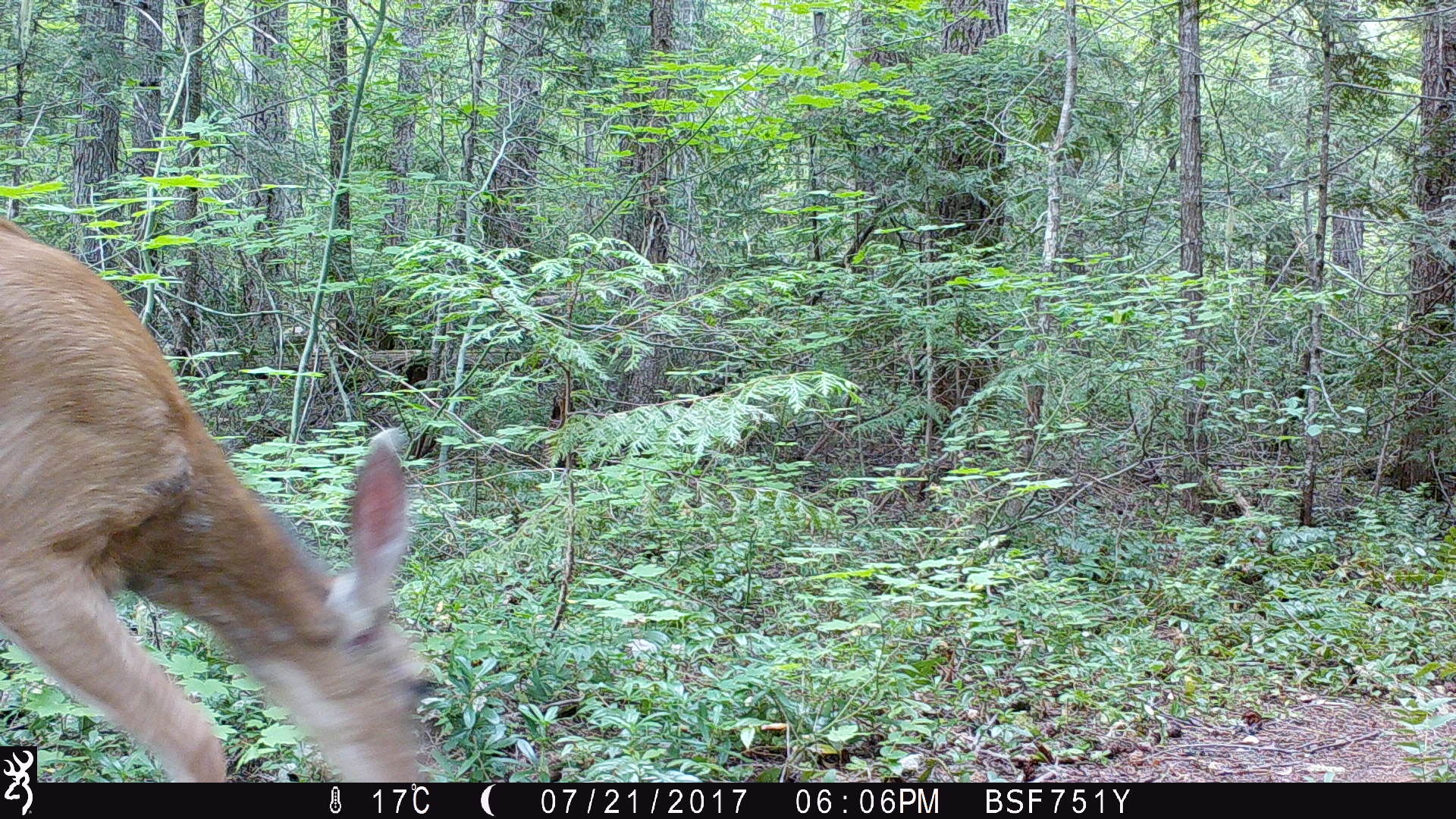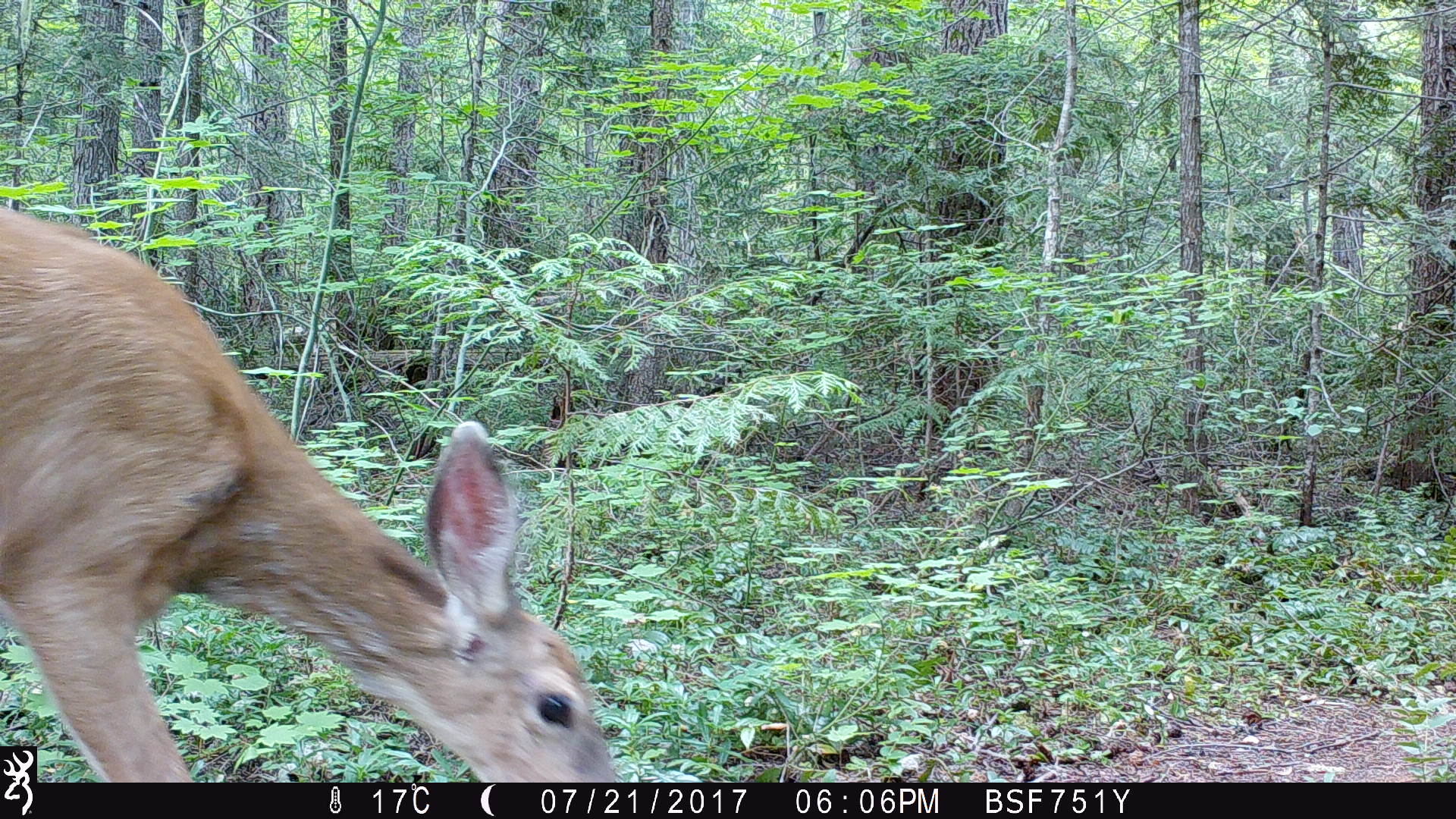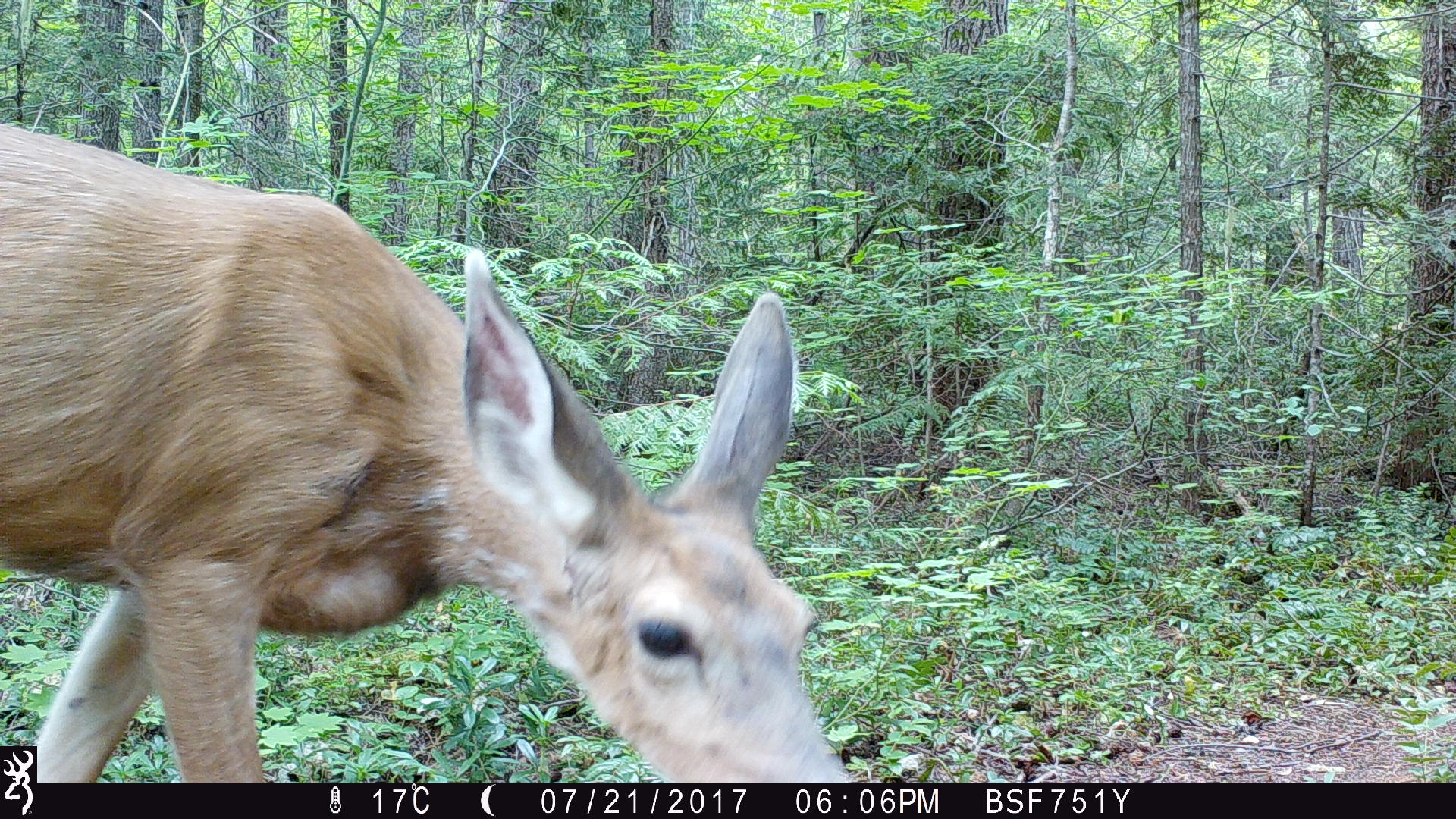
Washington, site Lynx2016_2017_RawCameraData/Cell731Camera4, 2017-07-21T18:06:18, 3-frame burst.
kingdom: Animalia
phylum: Chordata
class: Mammalia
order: Artiodactyla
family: Cervidae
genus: Odocoileus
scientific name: Odocoileus hemionus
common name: mule deer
Odocoileus hemionus (mule deer). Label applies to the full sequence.